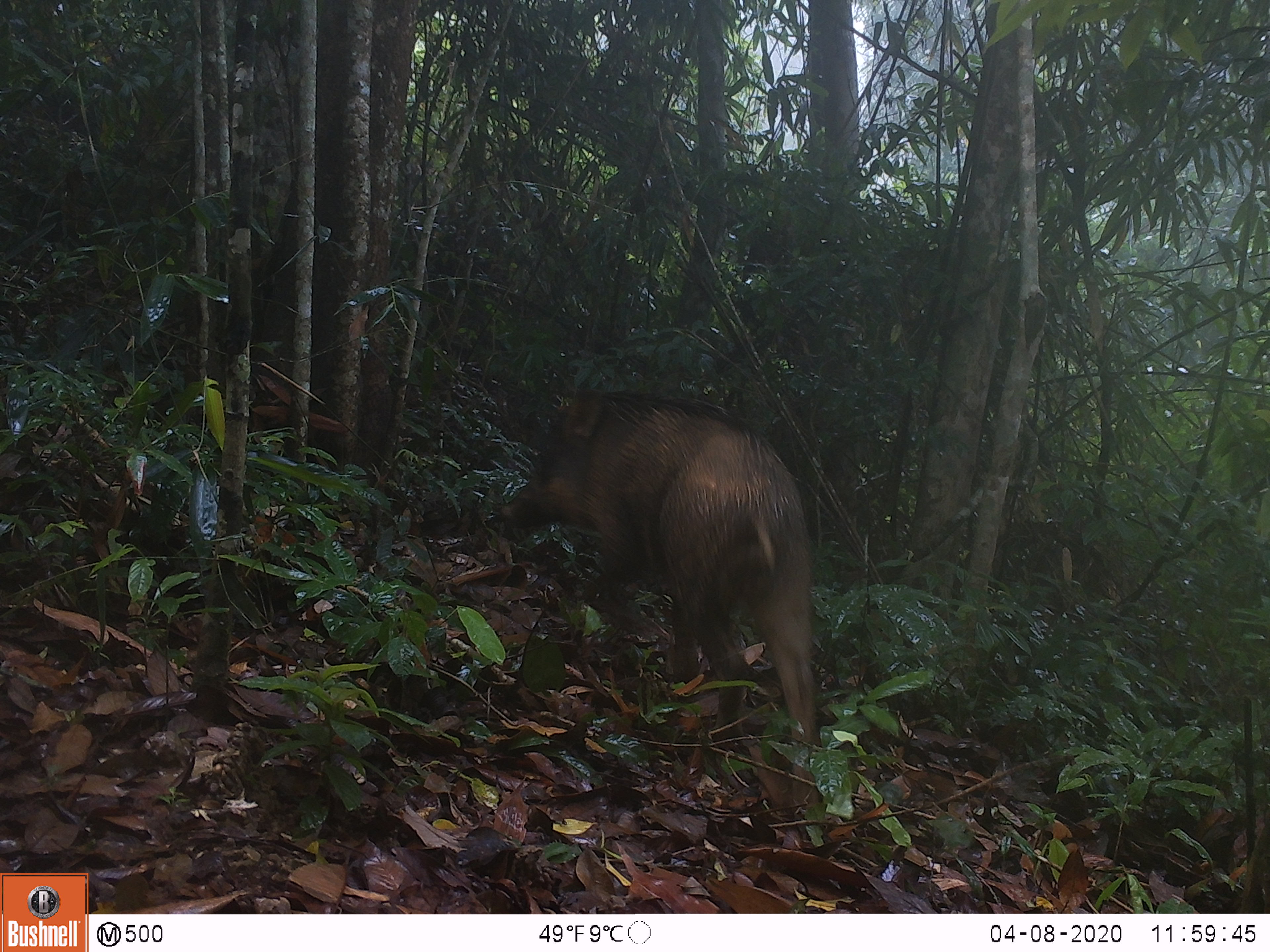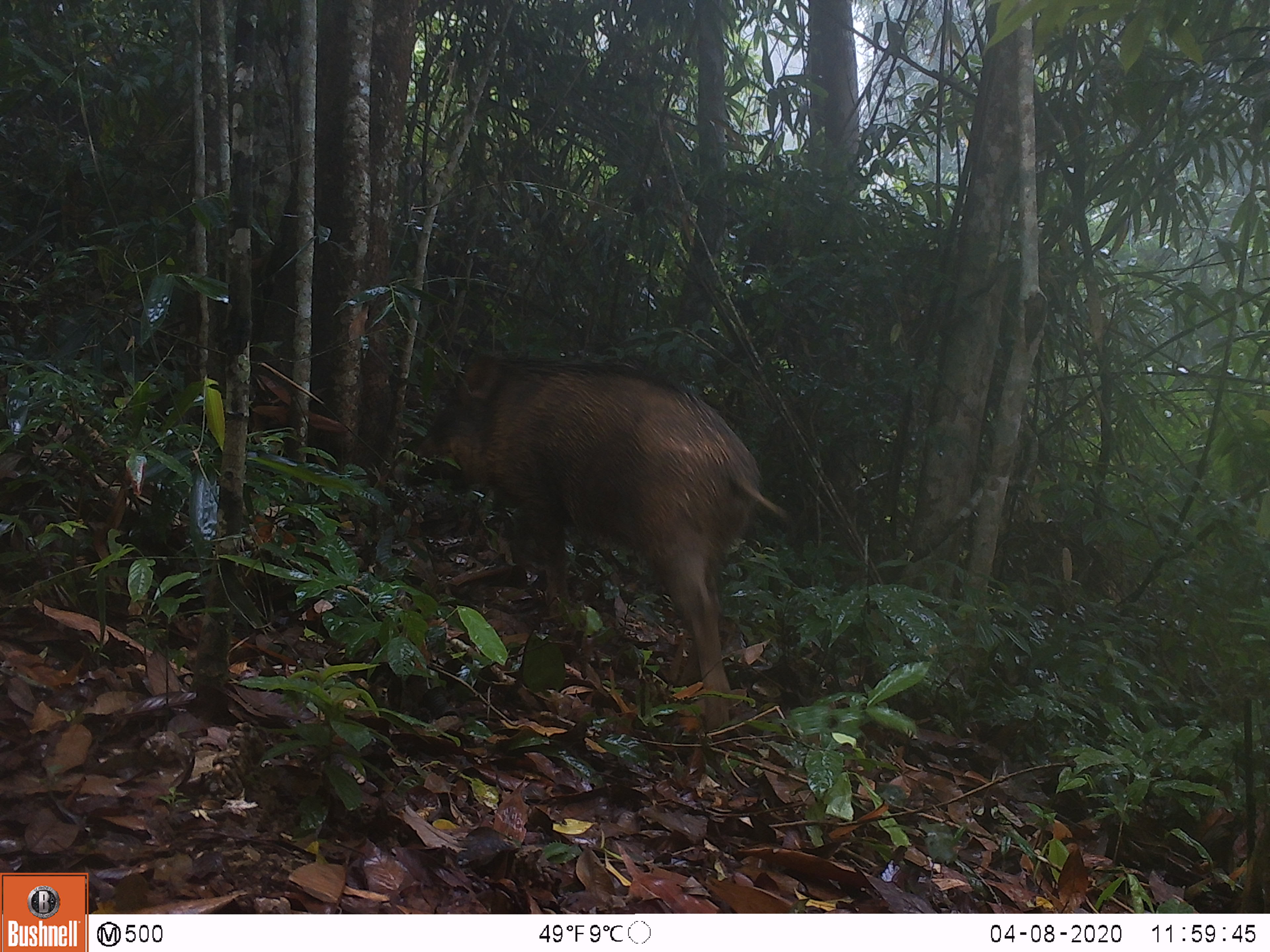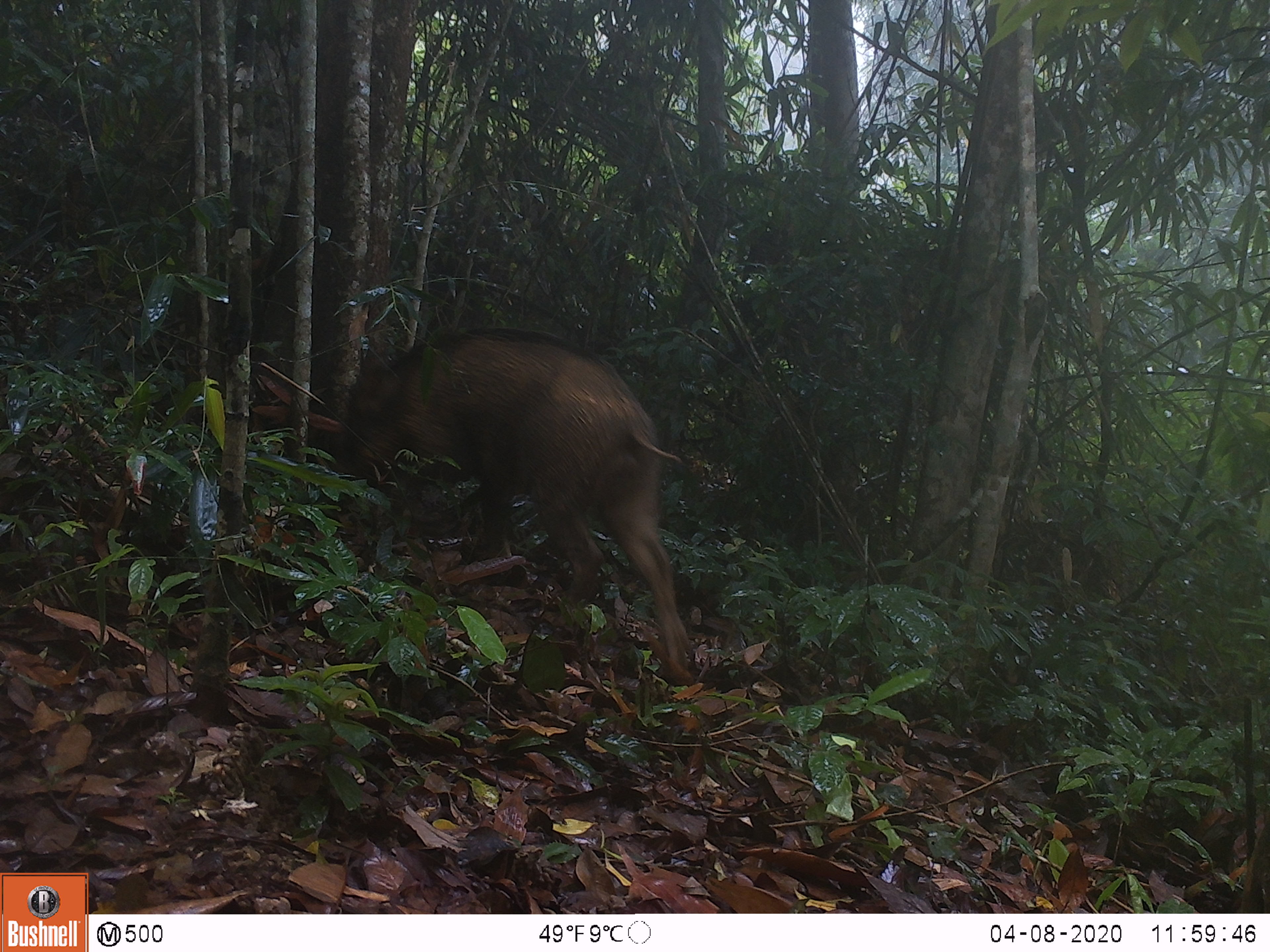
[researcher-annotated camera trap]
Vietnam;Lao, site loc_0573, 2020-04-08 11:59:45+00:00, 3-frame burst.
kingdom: Animalia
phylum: Chordata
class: Mammalia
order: Artiodactyla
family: Suidae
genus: Sus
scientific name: Sus scrofa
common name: eurasian wild pig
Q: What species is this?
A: Eurasian wild pig (Sus scrofa).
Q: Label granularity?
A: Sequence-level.